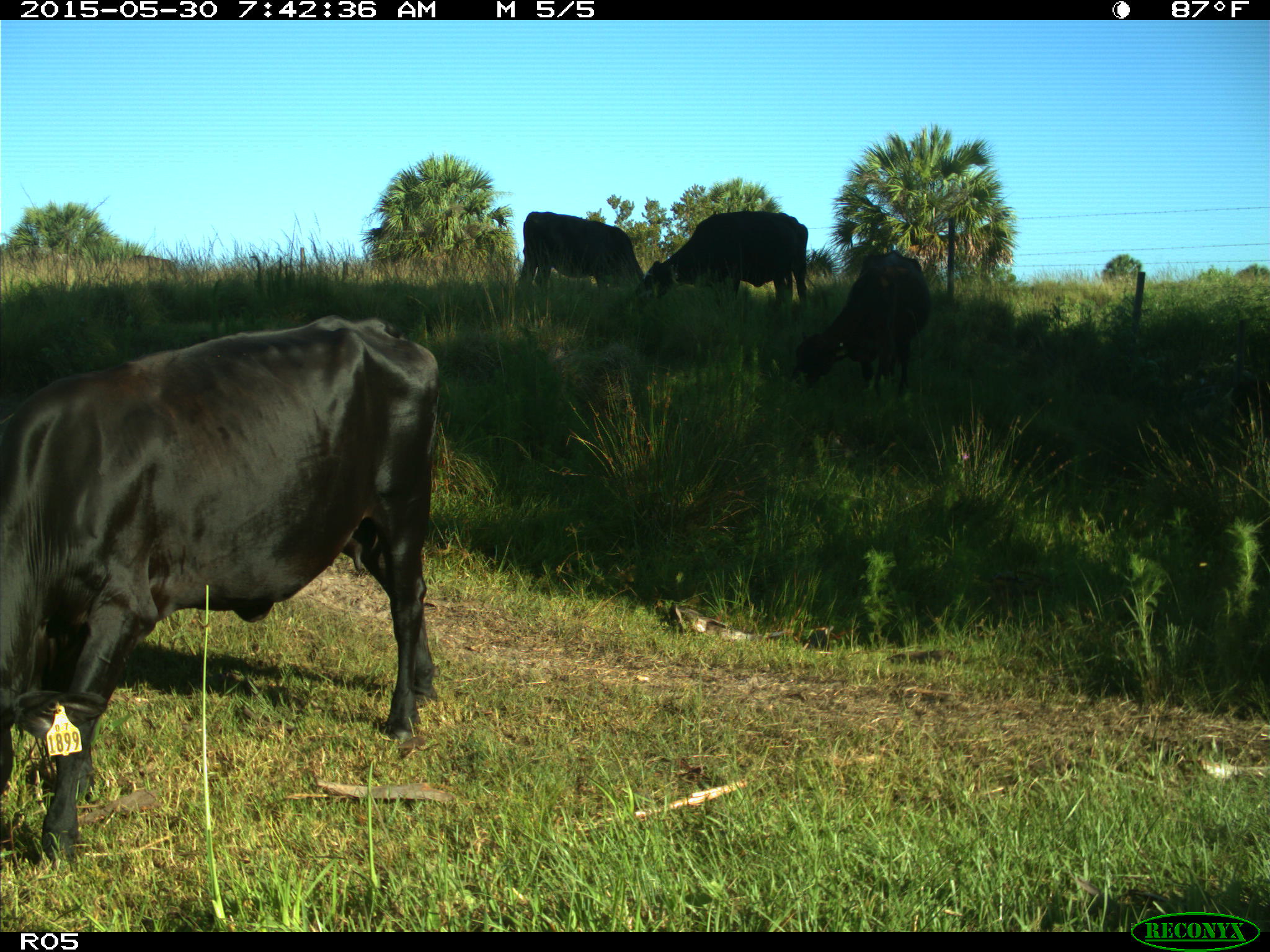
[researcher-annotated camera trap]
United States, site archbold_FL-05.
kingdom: Animalia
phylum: Chordata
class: Mammalia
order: Artiodactyla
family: Bovidae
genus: Bos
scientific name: Bos taurus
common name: domestic cow